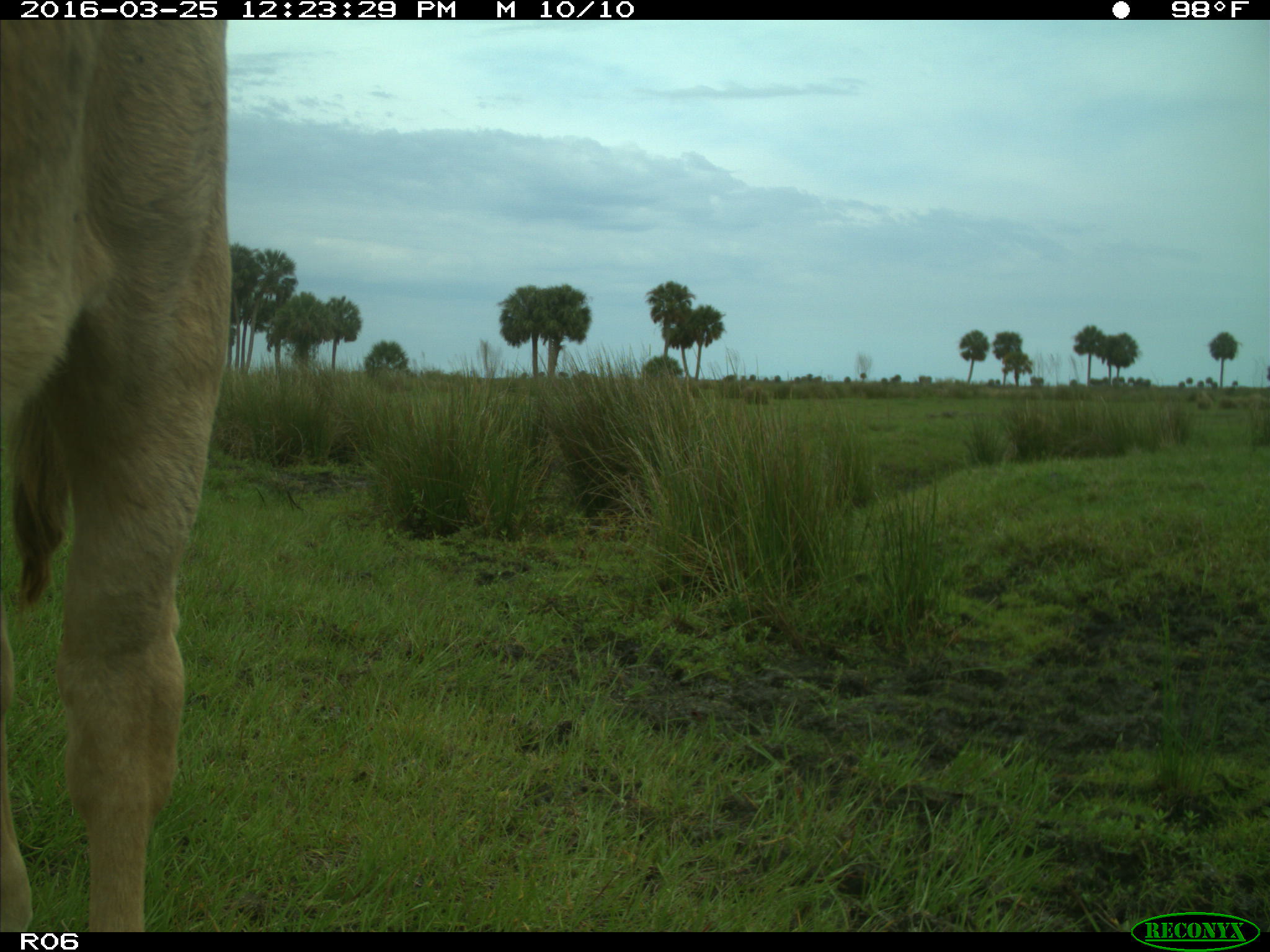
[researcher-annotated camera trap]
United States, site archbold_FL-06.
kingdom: Animalia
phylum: Chordata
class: Mammalia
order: Artiodactyla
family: Bovidae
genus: Bos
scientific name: Bos taurus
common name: domestic cow